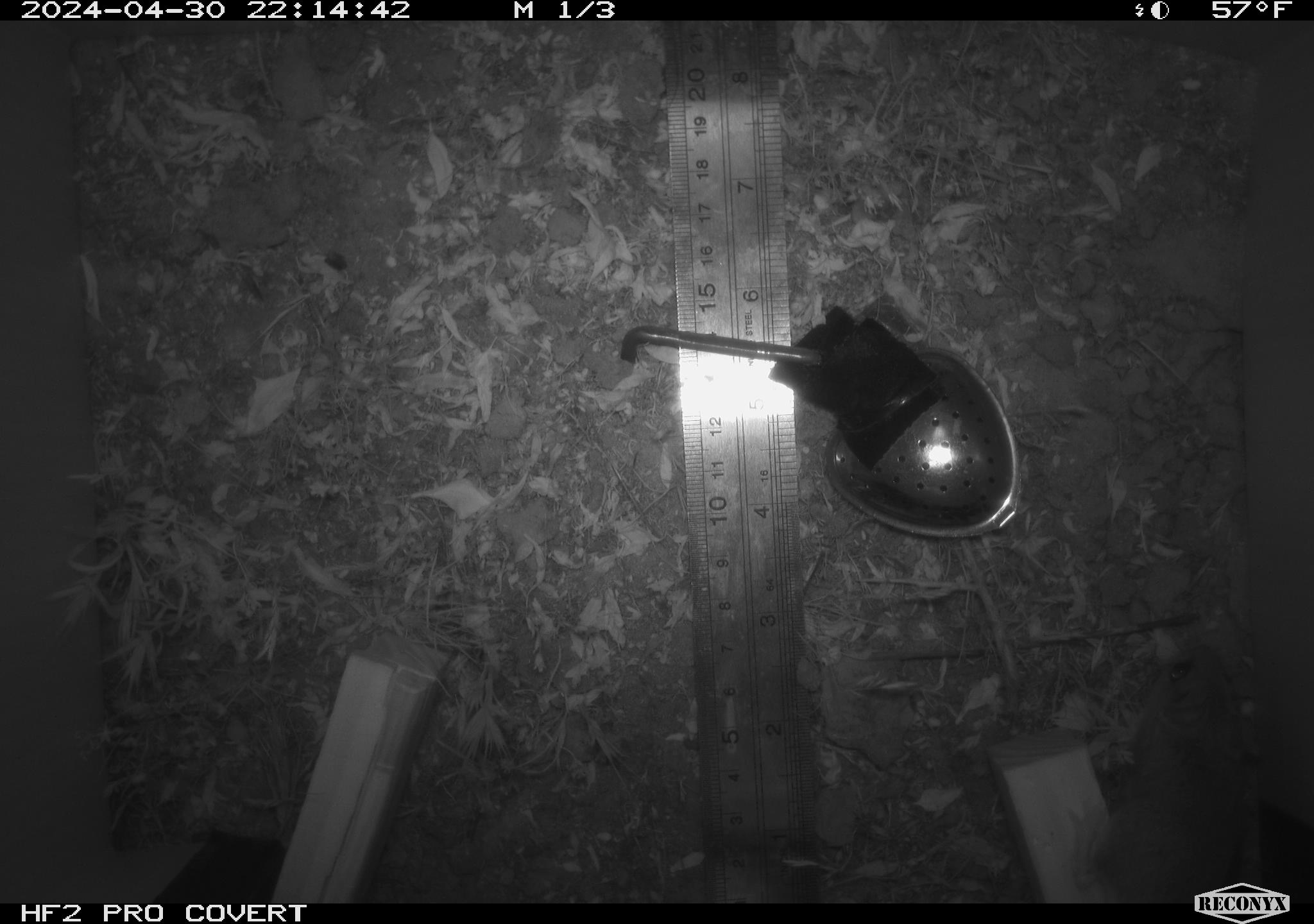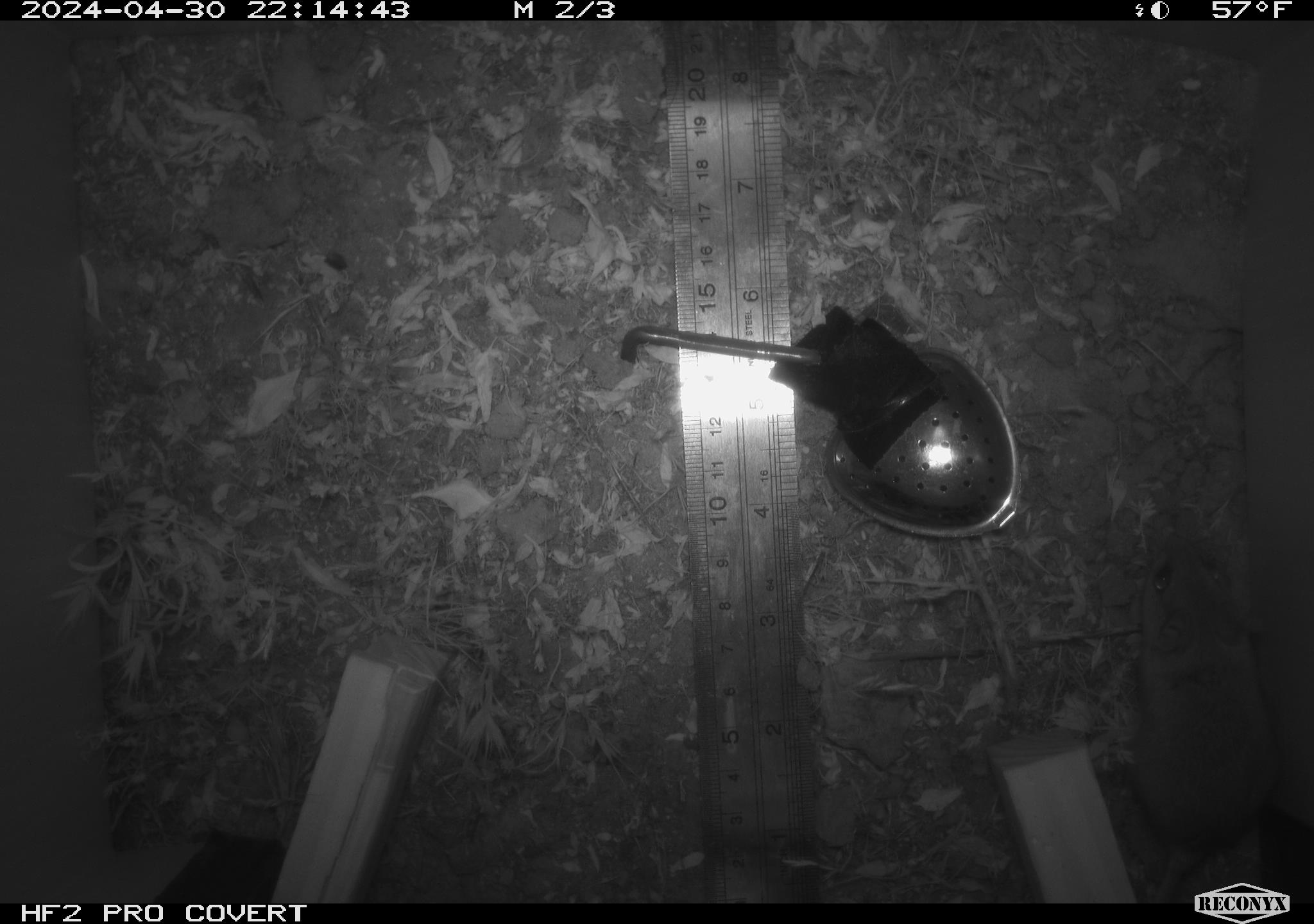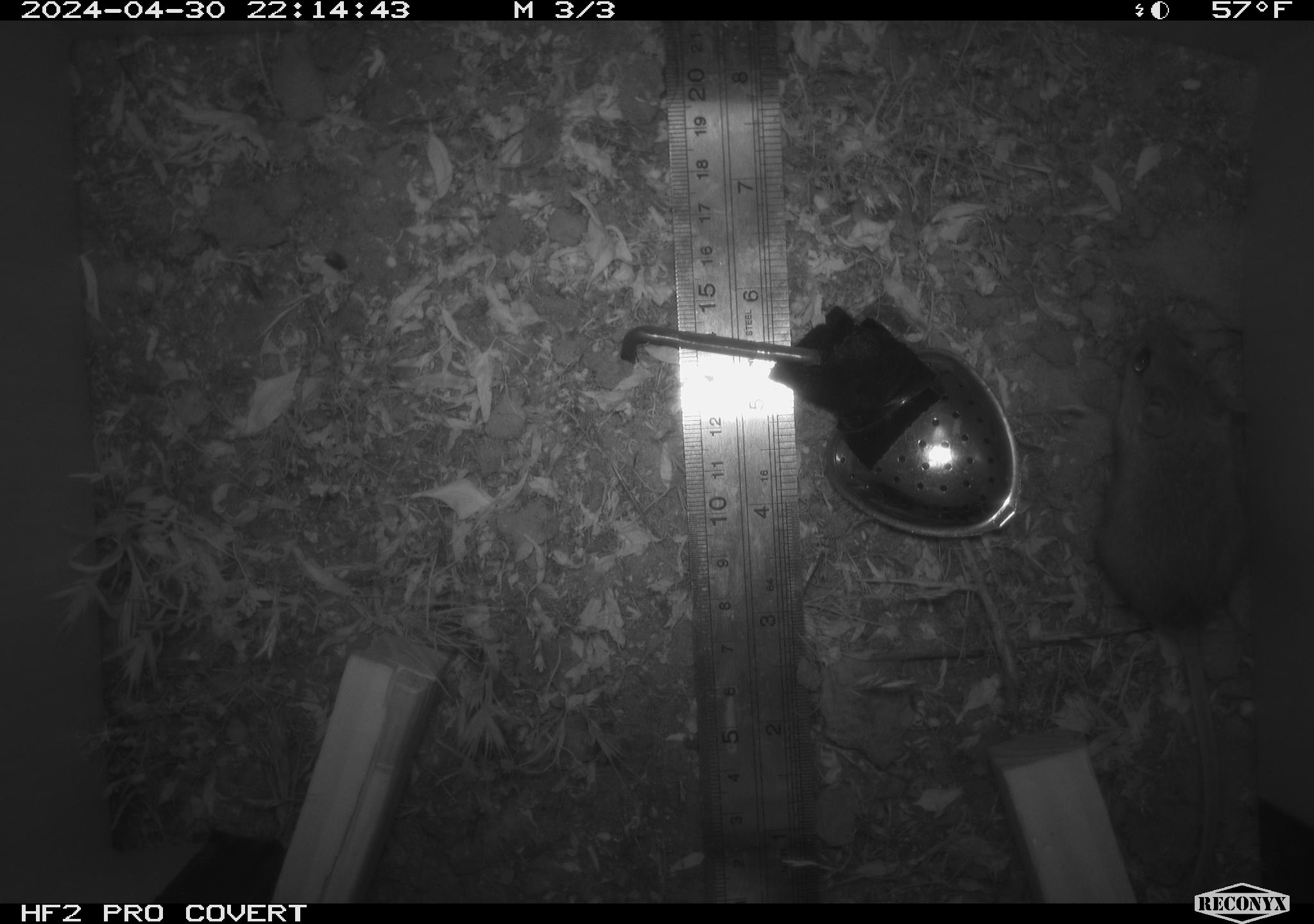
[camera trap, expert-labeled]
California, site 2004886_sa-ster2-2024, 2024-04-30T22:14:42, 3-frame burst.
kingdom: Animalia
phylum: Chordata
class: Mammalia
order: Rodentia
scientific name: Rodentia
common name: mouse species